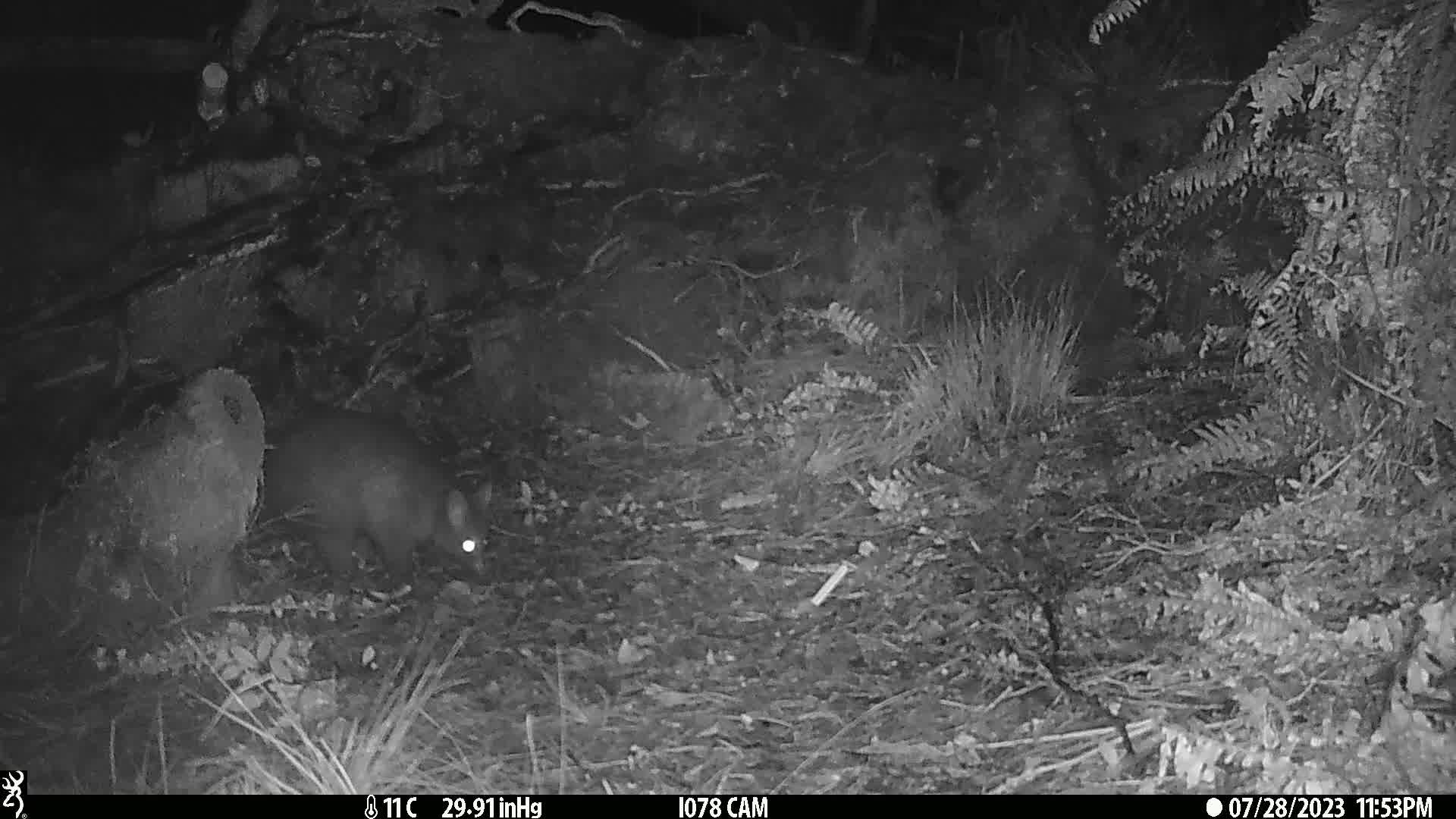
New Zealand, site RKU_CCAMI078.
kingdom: Animalia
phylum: Chordata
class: Mammalia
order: Diprotodontia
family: Phalangeridae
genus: Trichosurus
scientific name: Trichosurus vulpecula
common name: common brushtail possum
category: possum